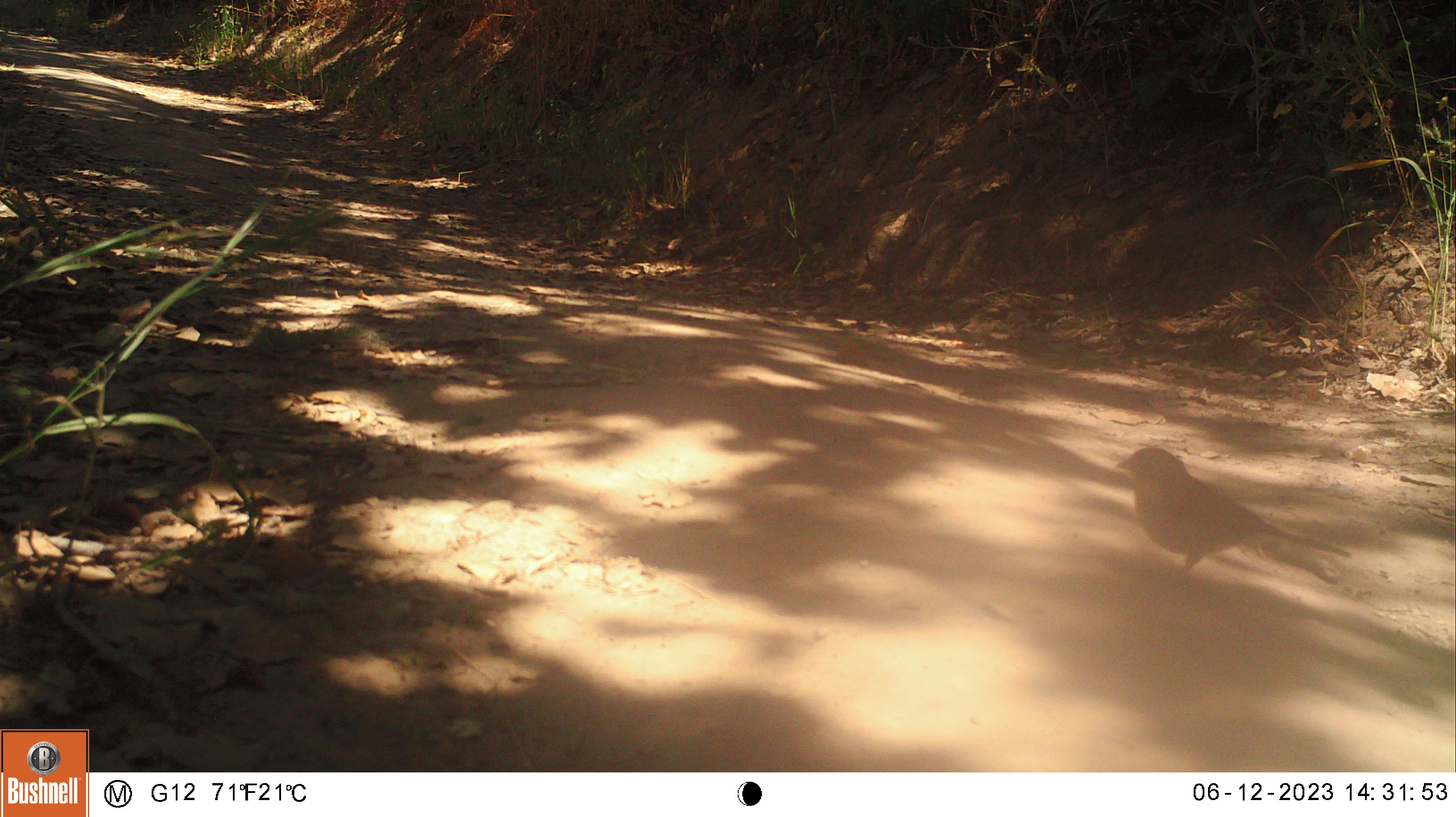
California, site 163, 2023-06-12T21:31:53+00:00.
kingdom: Animalia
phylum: Chordata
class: Aves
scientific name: Aves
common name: bird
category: unknown bird